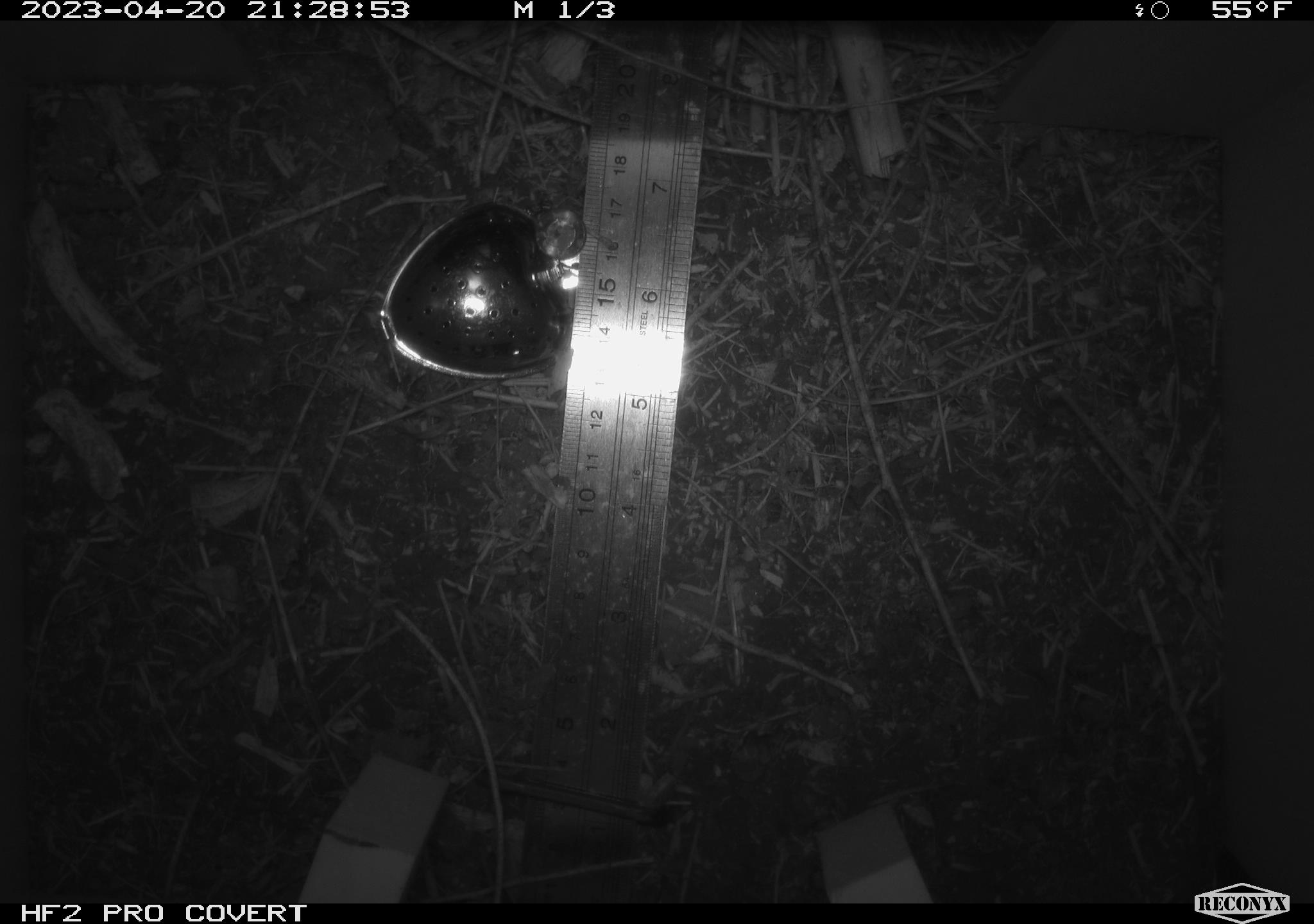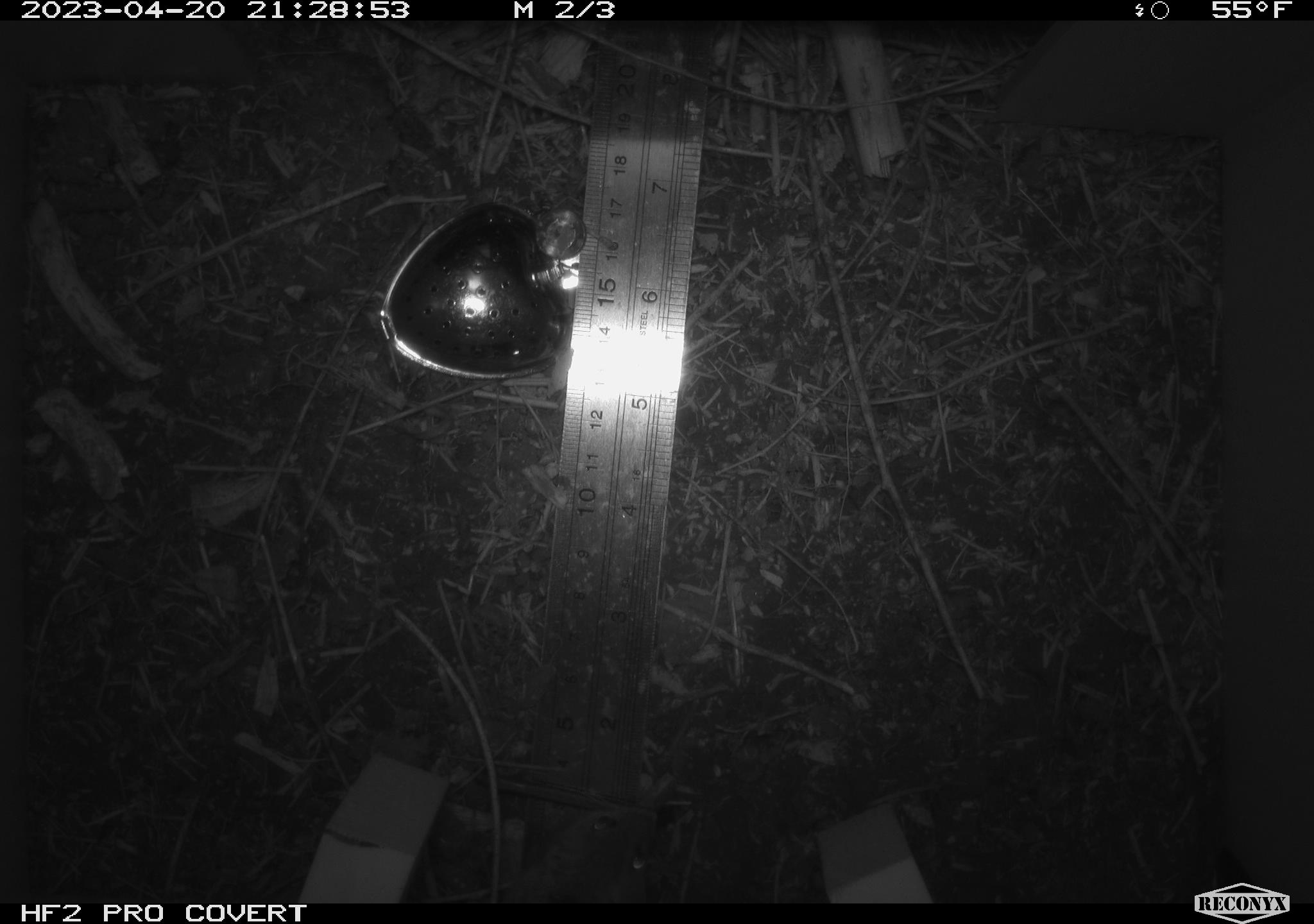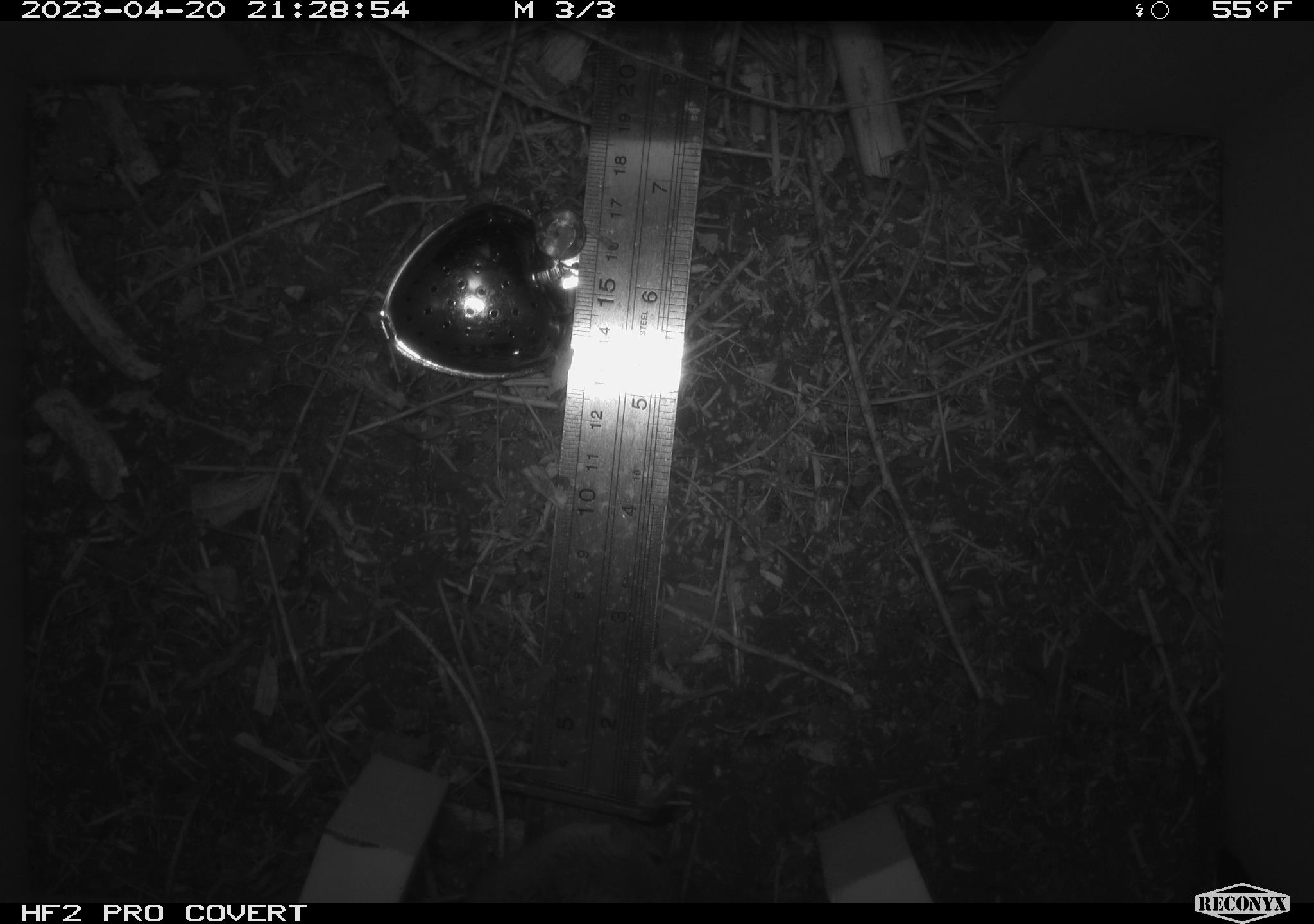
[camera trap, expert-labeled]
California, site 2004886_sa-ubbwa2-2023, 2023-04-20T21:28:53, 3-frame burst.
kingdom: Animalia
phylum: Chordata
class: Mammalia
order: Rodentia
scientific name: Rodentia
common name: mouse species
Mouse species (Rodentia).